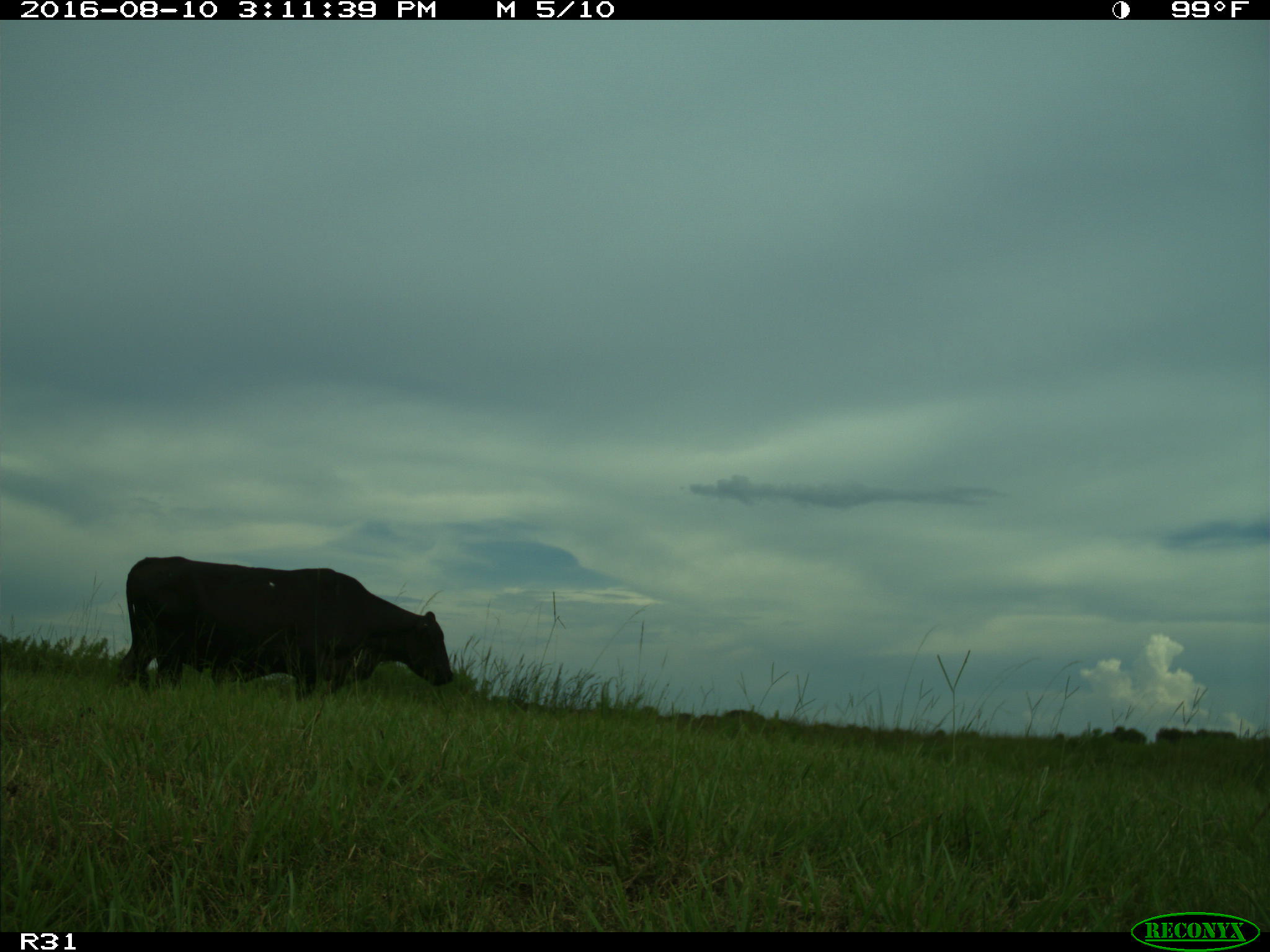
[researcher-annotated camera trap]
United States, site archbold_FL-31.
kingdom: Animalia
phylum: Chordata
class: Mammalia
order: Artiodactyla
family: Bovidae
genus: Bos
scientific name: Bos taurus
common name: domestic cow